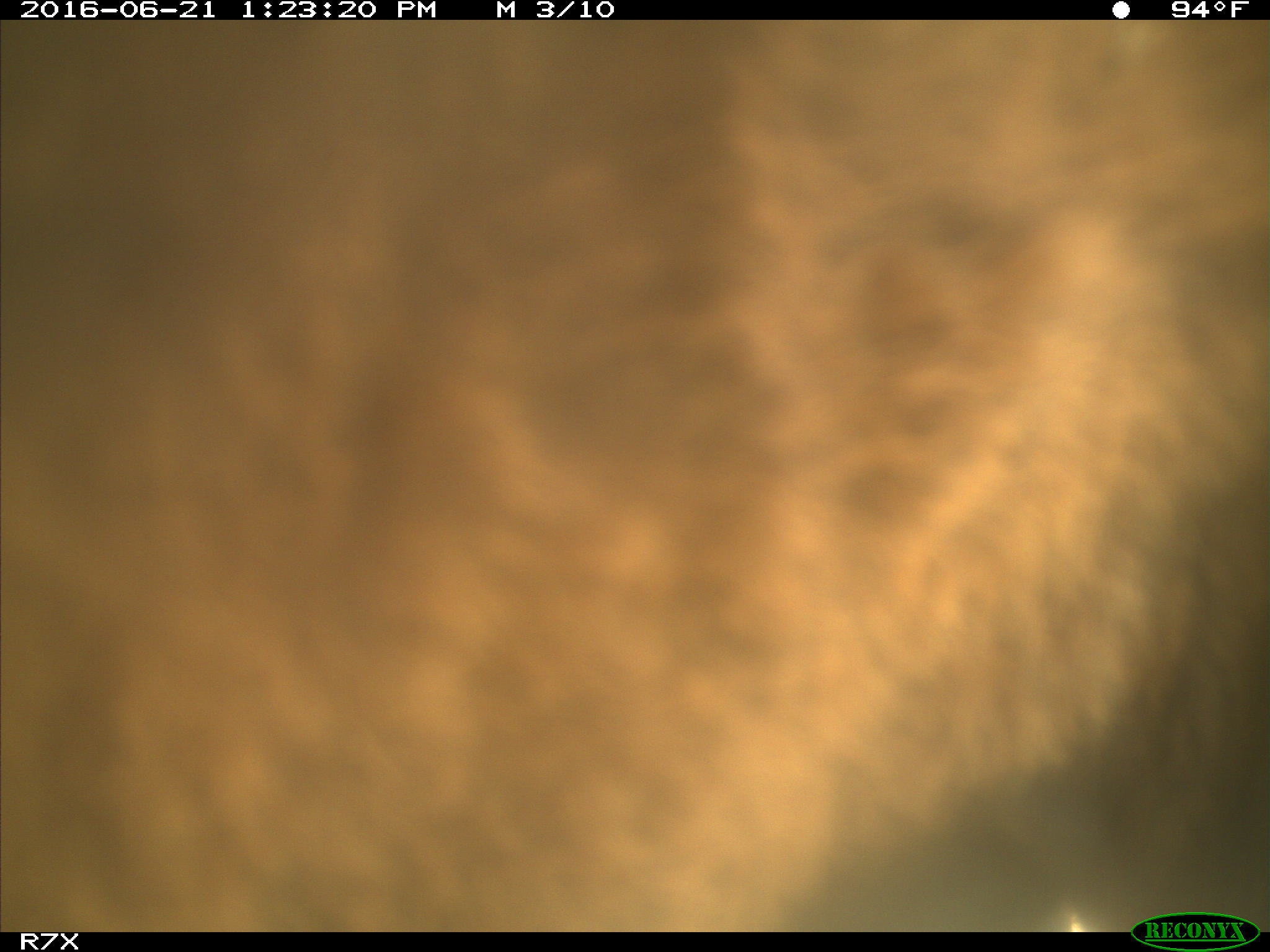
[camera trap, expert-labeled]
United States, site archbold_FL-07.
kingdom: Animalia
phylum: Chordata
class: Mammalia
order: Artiodactyla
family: Bovidae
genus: Bos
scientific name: Bos taurus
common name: domestic cow